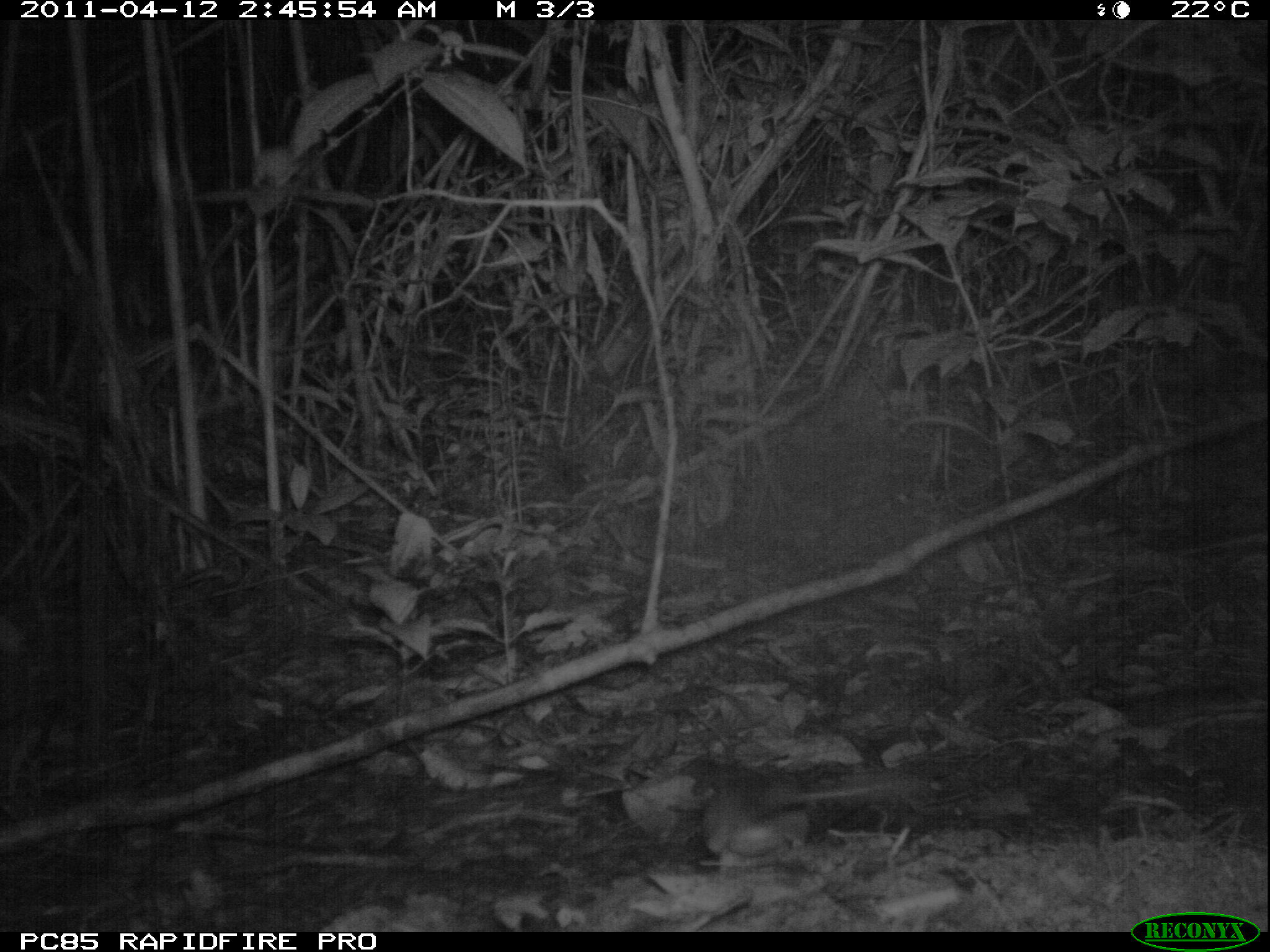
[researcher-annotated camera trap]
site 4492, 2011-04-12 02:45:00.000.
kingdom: Animalia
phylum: Chordata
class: Mammalia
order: Rodentia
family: Nesomyidae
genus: Eliurus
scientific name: Eliurus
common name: eliurus rat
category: eliurus spp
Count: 1.